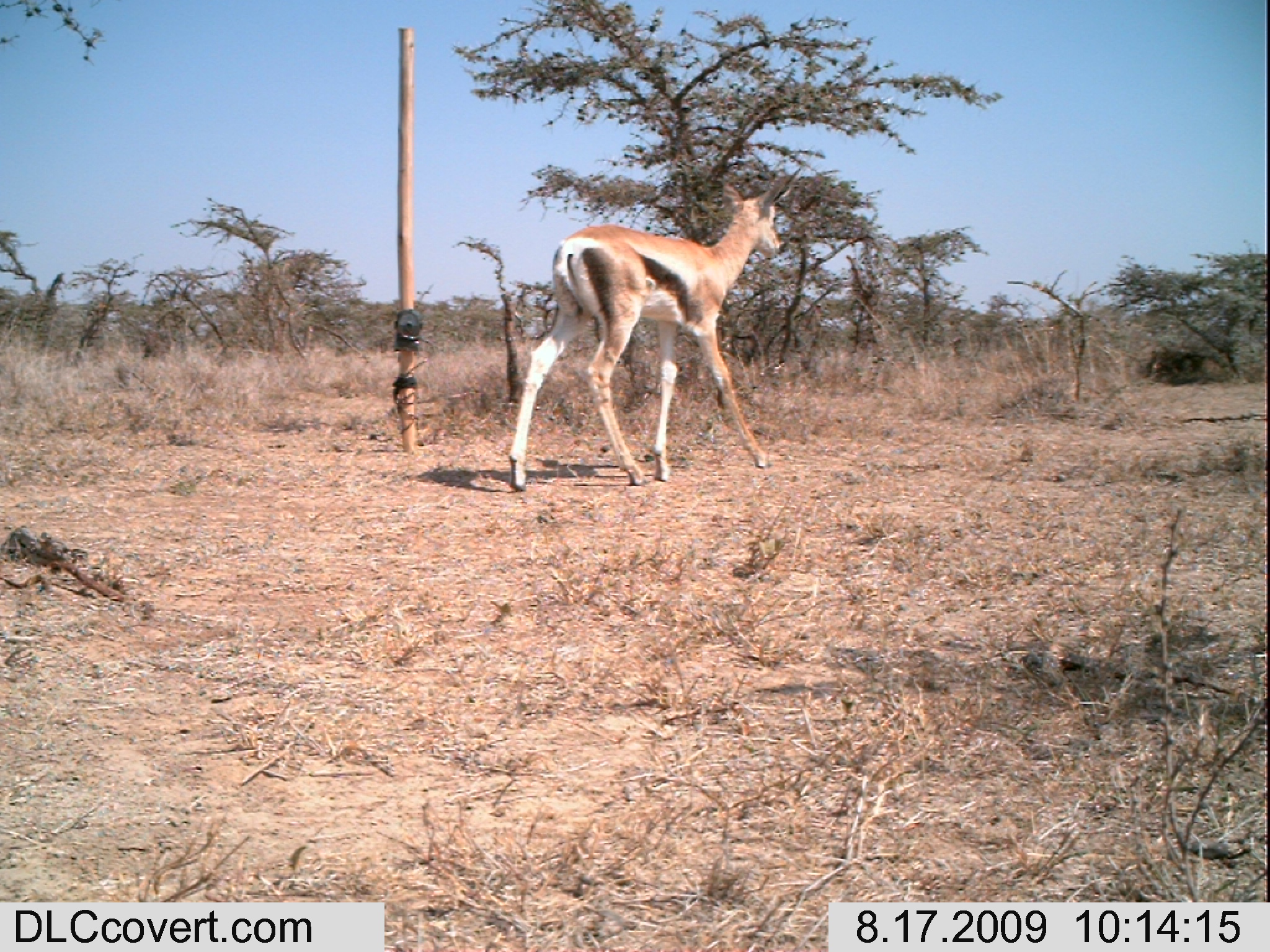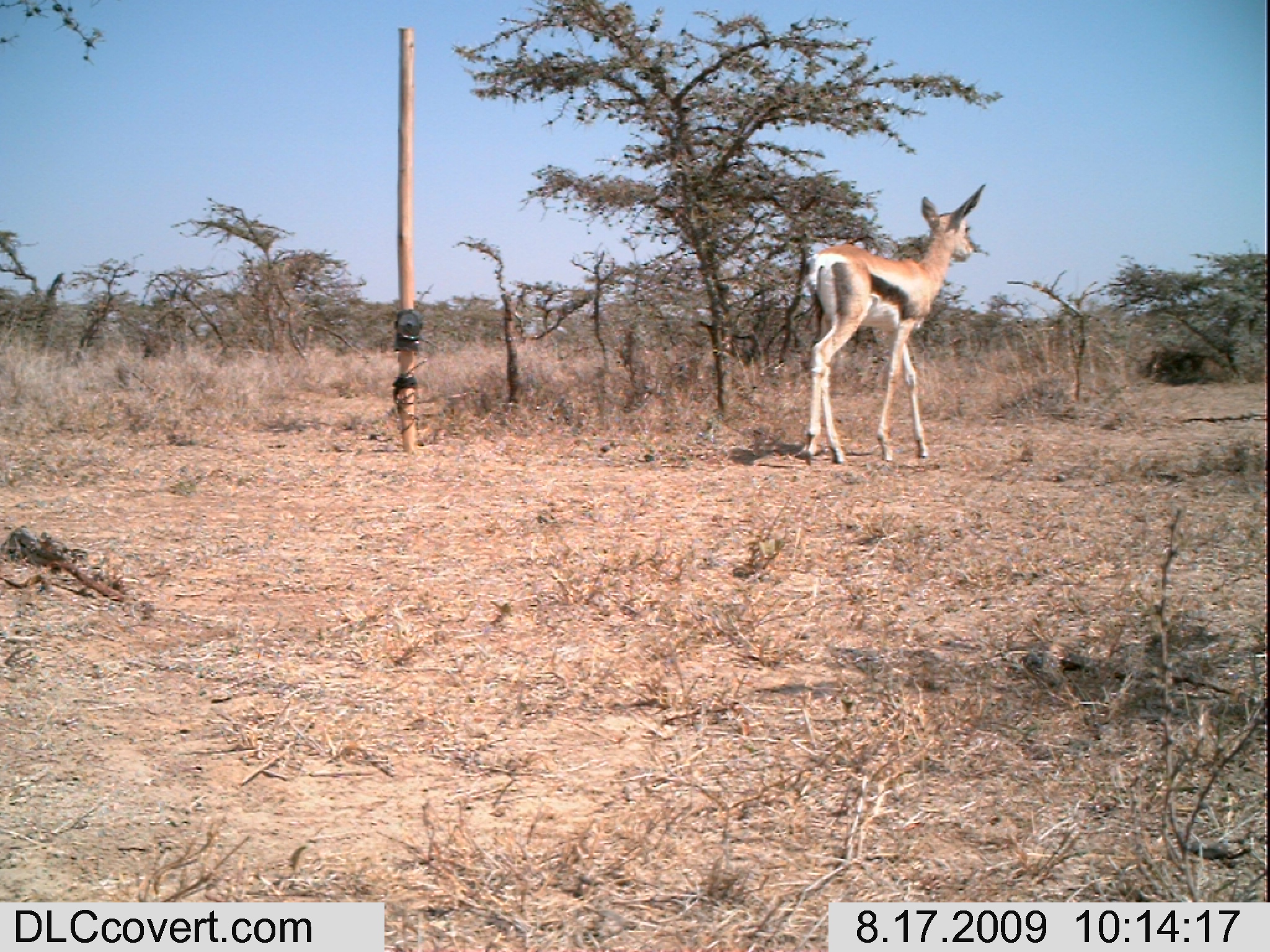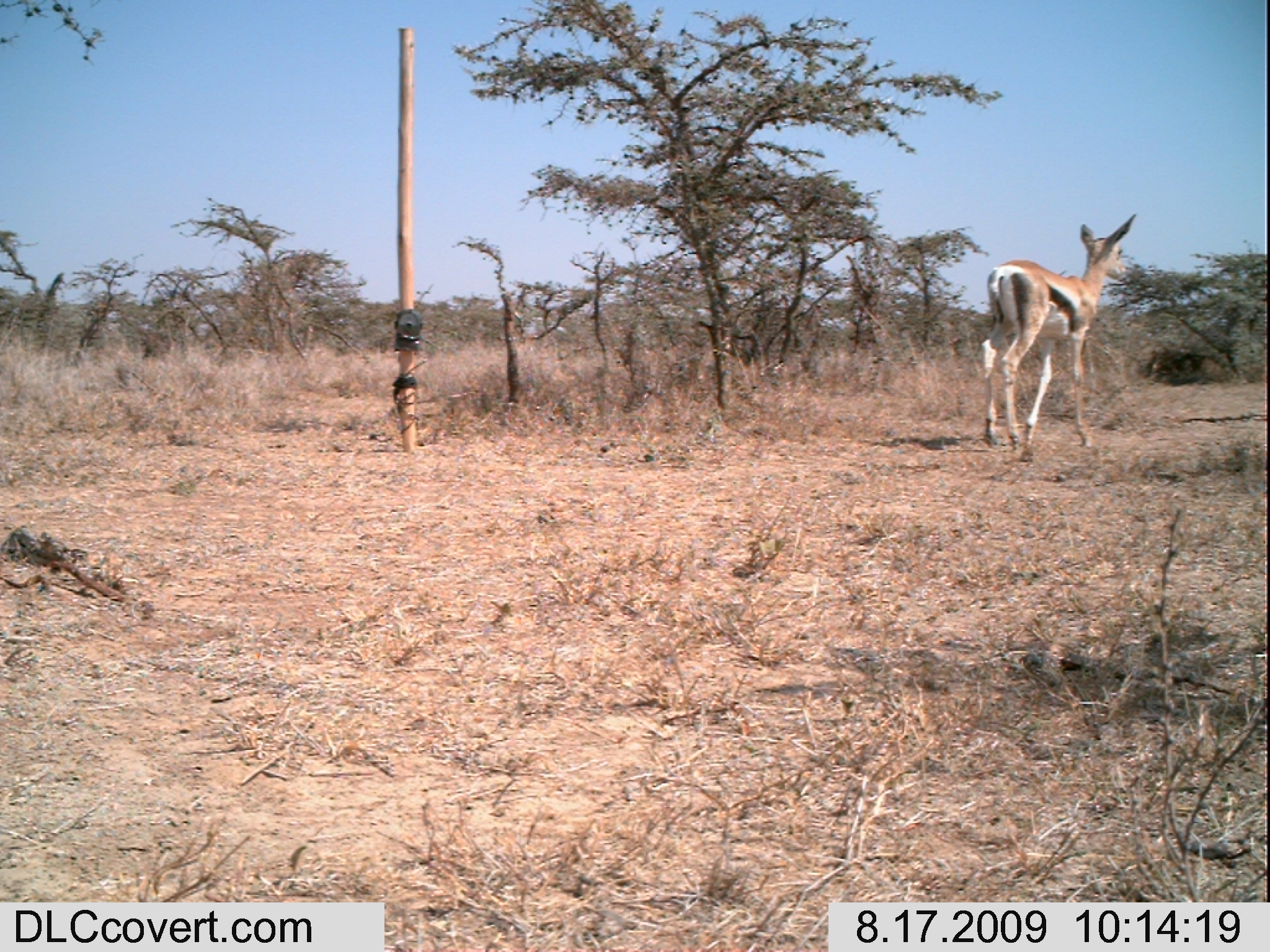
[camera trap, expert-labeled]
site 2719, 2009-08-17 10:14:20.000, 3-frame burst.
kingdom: Animalia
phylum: Chordata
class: Mammalia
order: Artiodactyla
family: Bovidae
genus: Nanger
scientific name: Nanger granti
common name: grant's gazelle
Nanger granti (grant's gazelle), count 1.